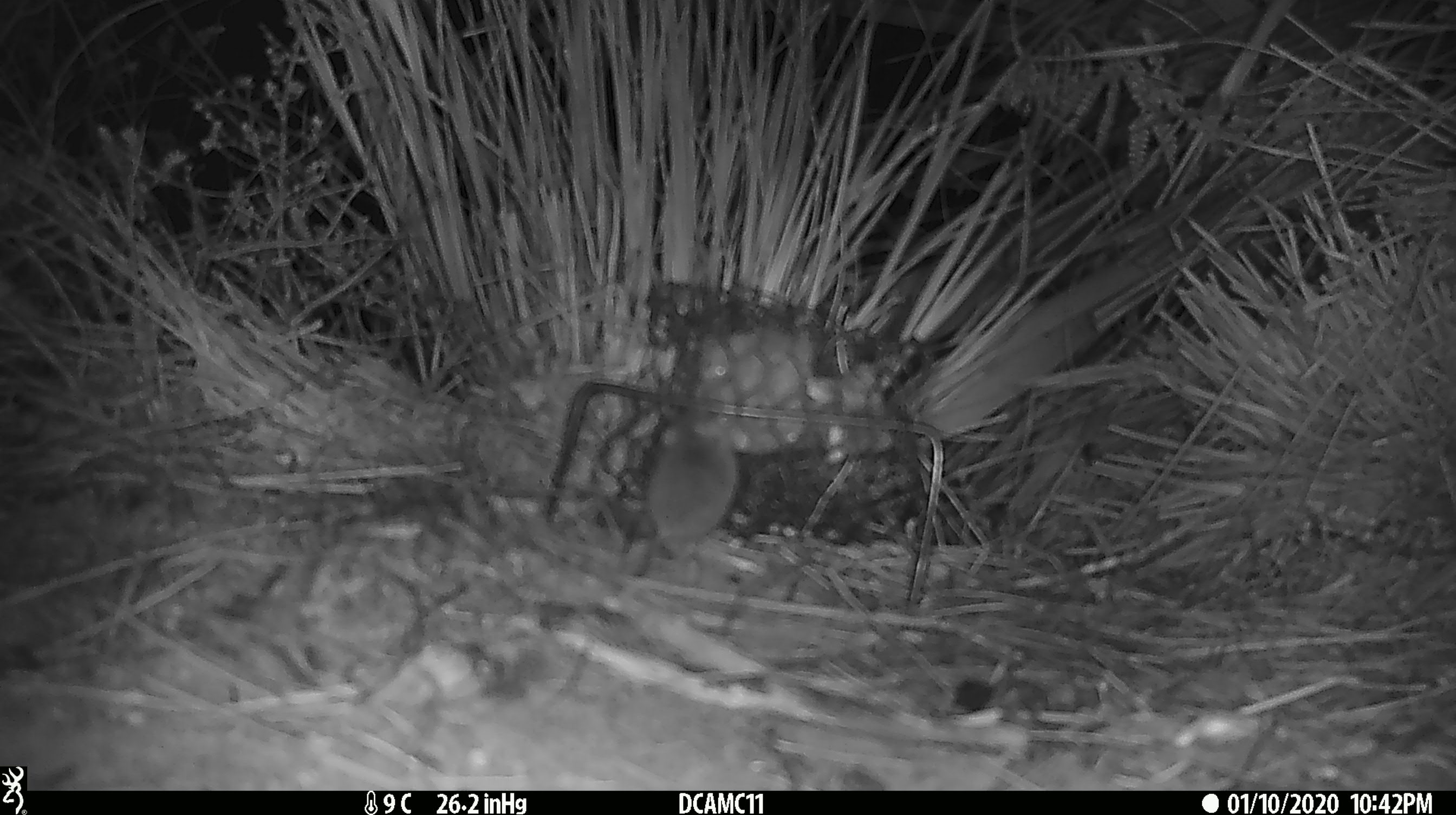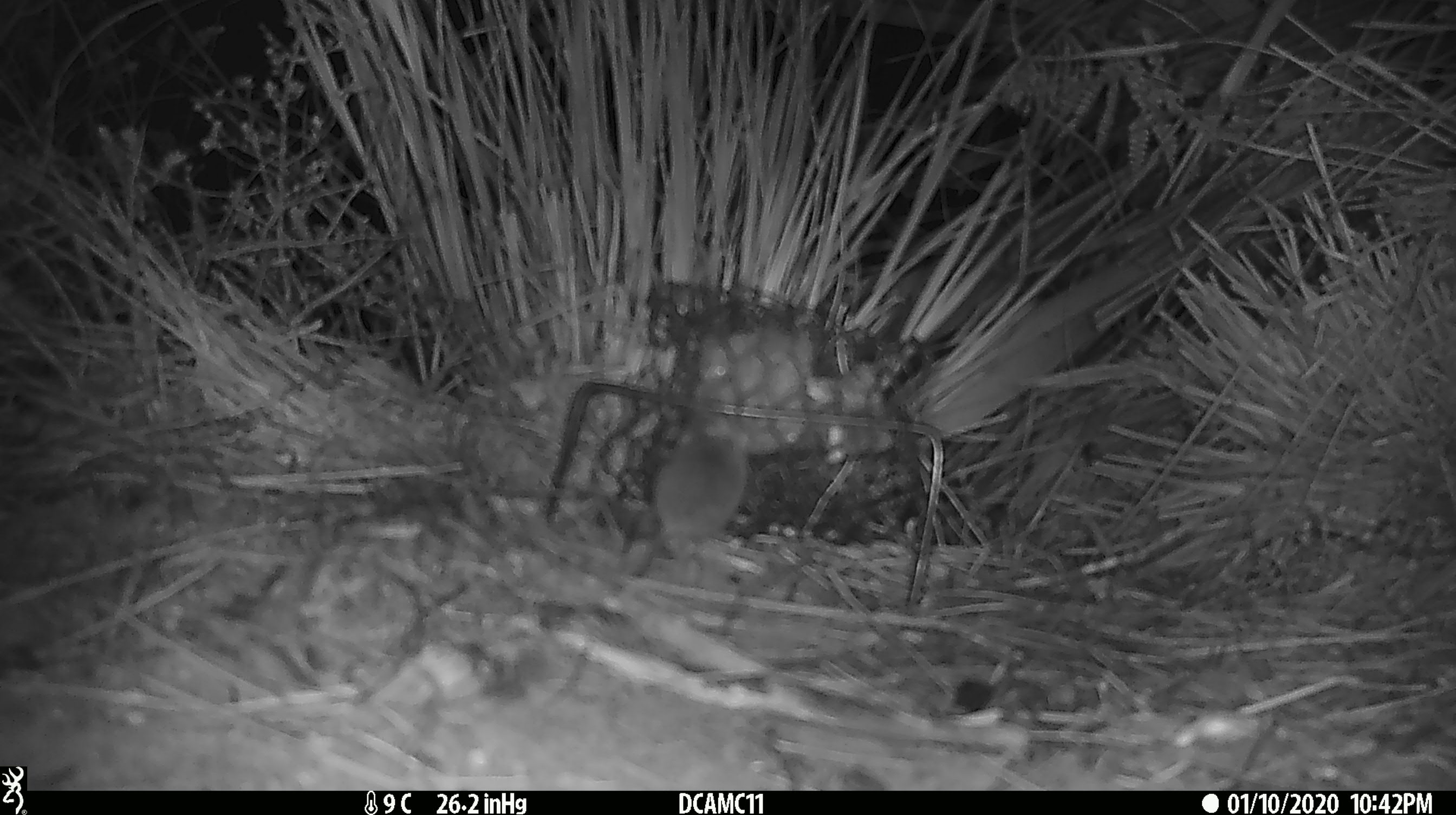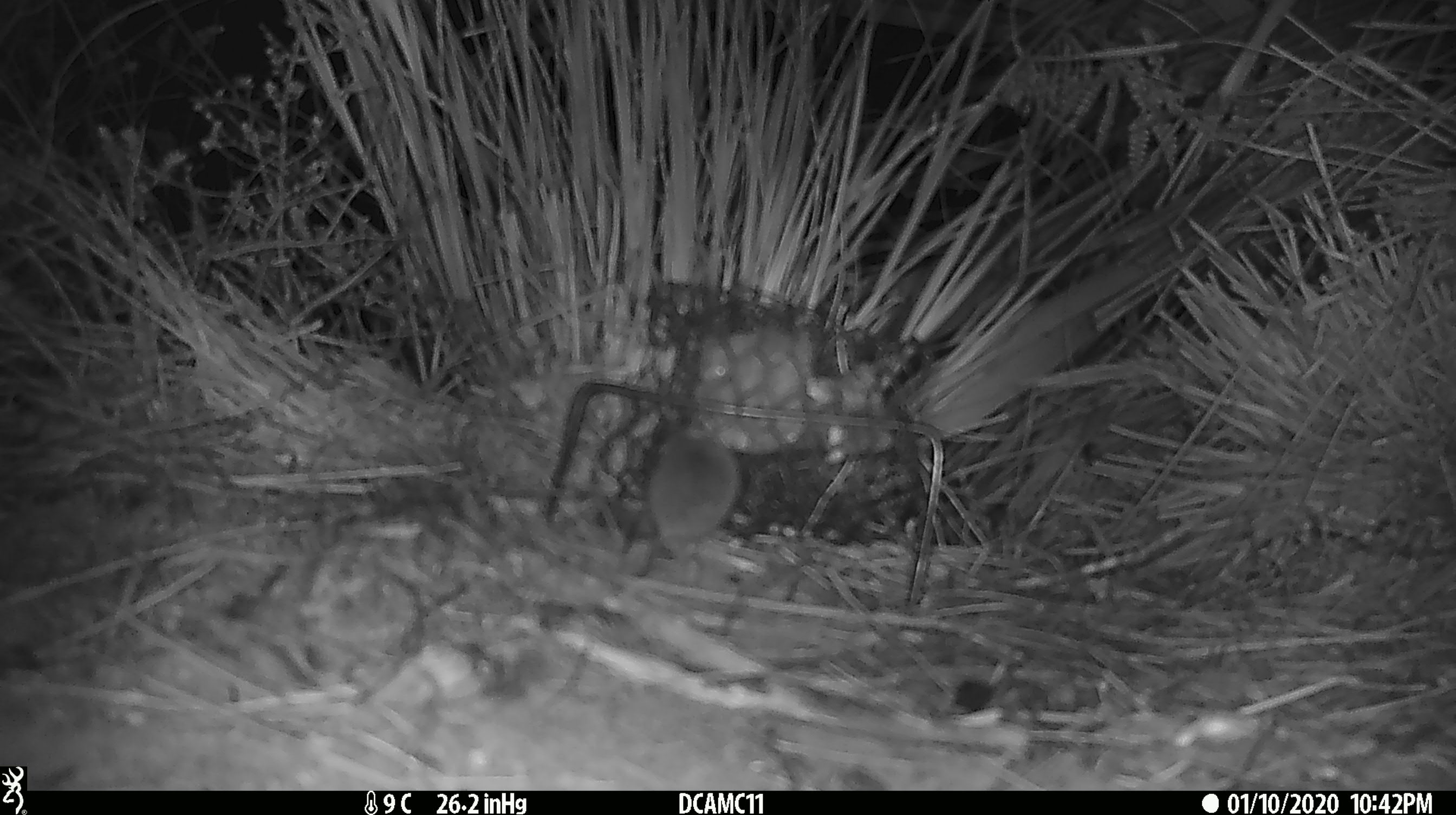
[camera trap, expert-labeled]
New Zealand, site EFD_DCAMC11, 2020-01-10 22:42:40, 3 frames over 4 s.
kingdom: Animalia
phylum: Chordata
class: Mammalia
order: Rodentia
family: Muridae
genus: Mus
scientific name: Mus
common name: mouse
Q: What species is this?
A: Mouse (Mus).